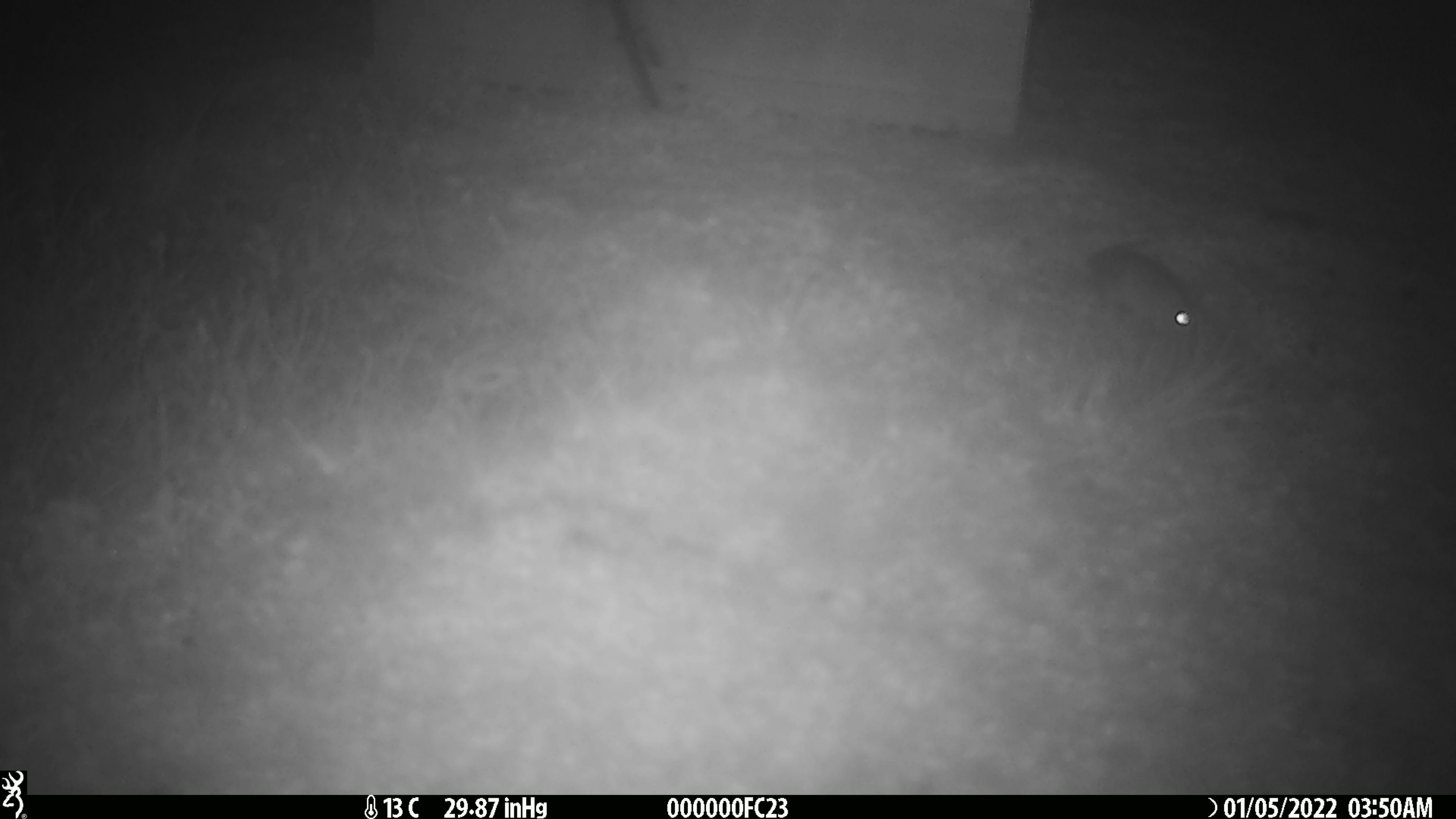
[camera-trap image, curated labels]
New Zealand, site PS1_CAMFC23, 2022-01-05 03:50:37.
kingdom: Animalia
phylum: Chordata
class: Mammalia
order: Rodentia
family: Muridae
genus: Mus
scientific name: Mus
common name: mouse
Mouse (Mus).